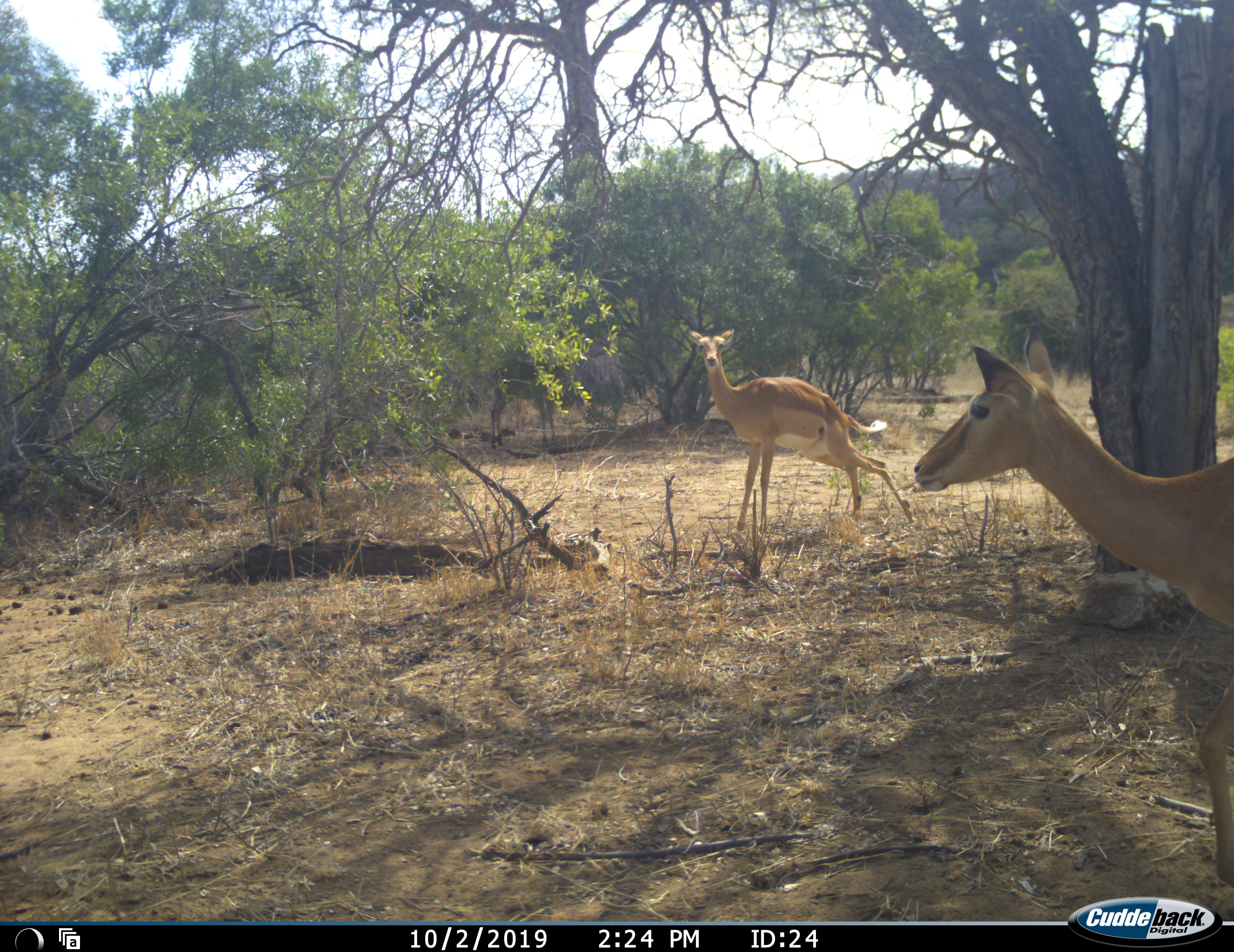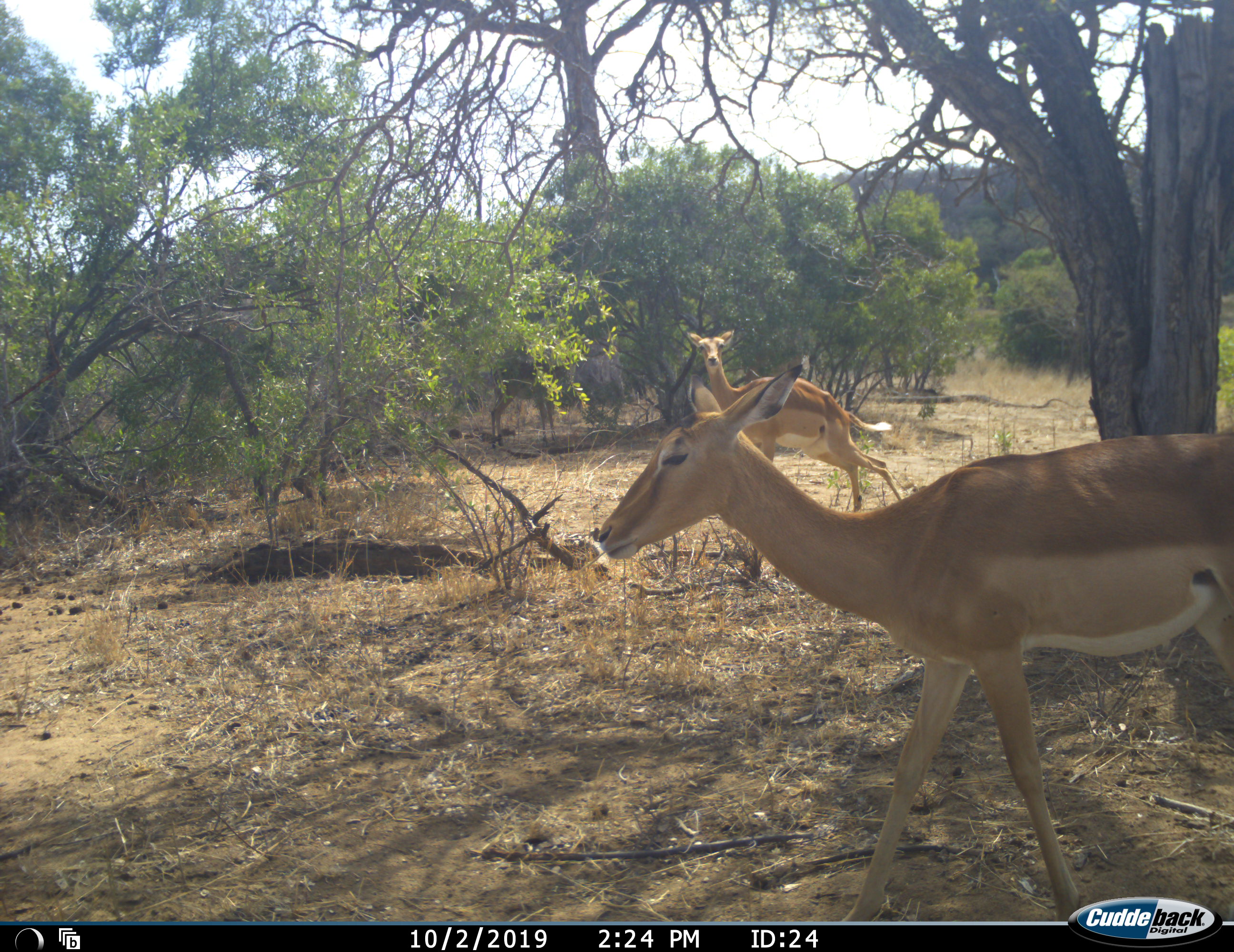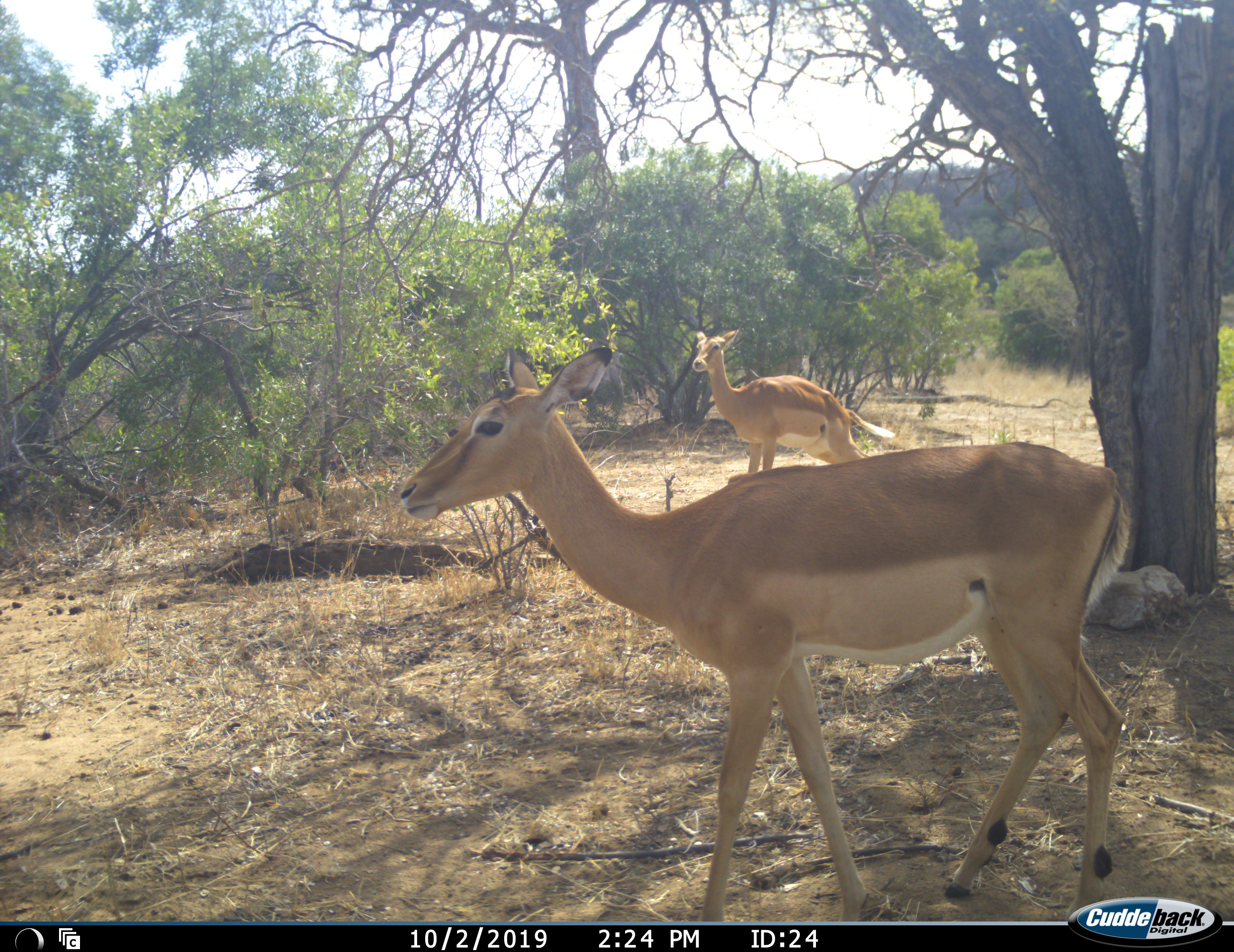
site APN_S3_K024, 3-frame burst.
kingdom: Animalia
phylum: Chordata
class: Mammalia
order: Artiodactyla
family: Bovidae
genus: Aepyceros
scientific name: Aepyceros melampus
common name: impala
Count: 2.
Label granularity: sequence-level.